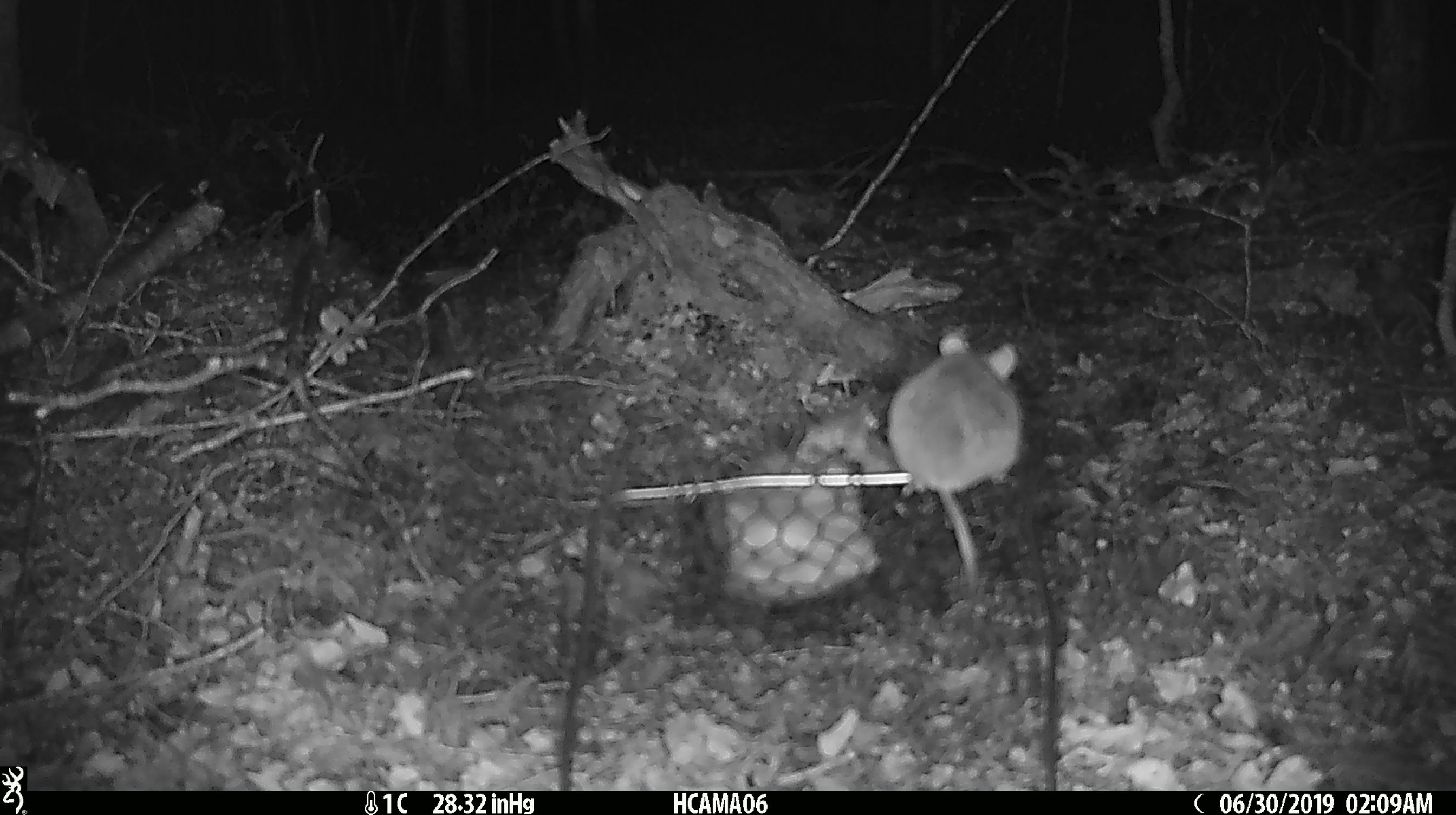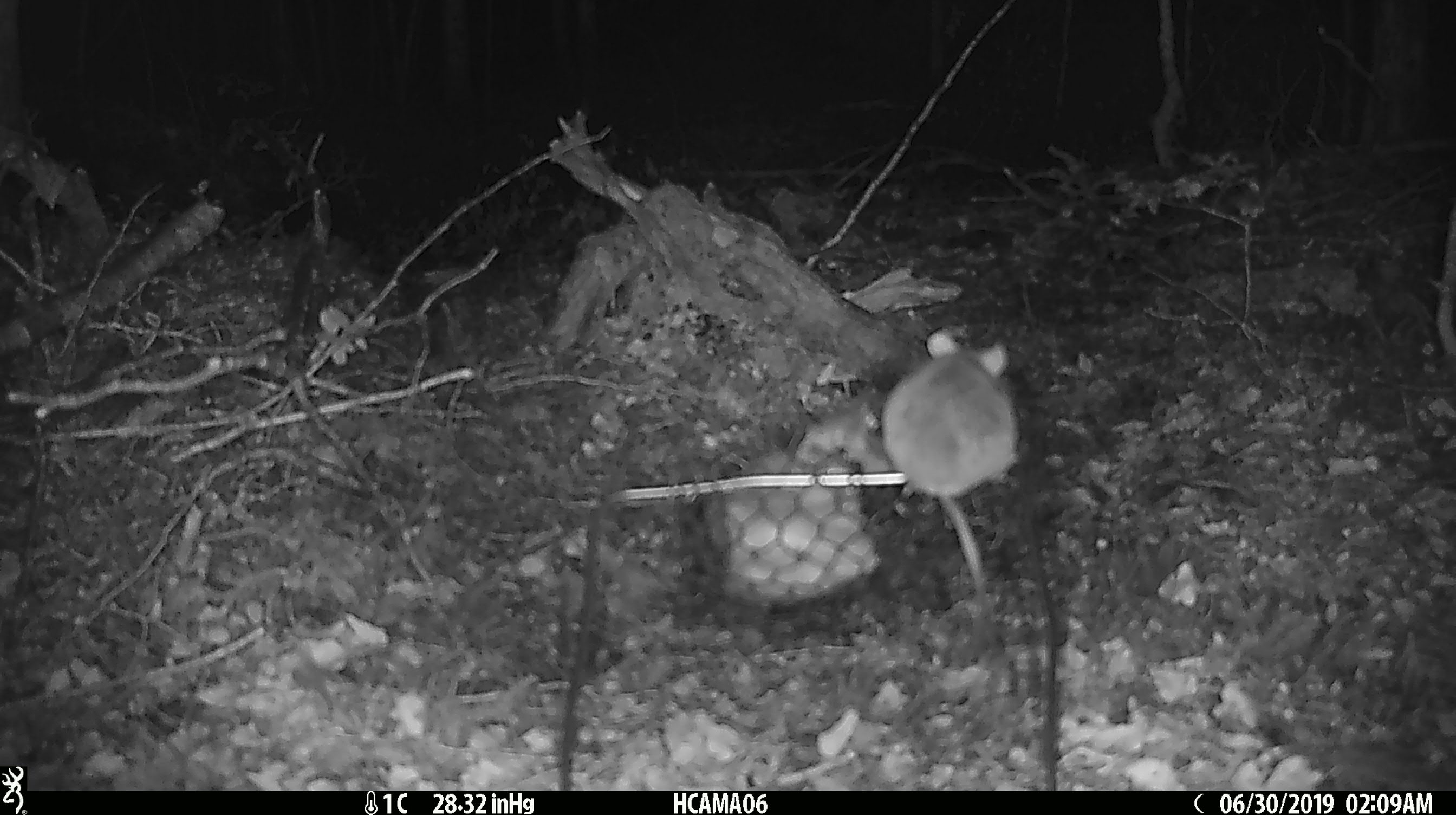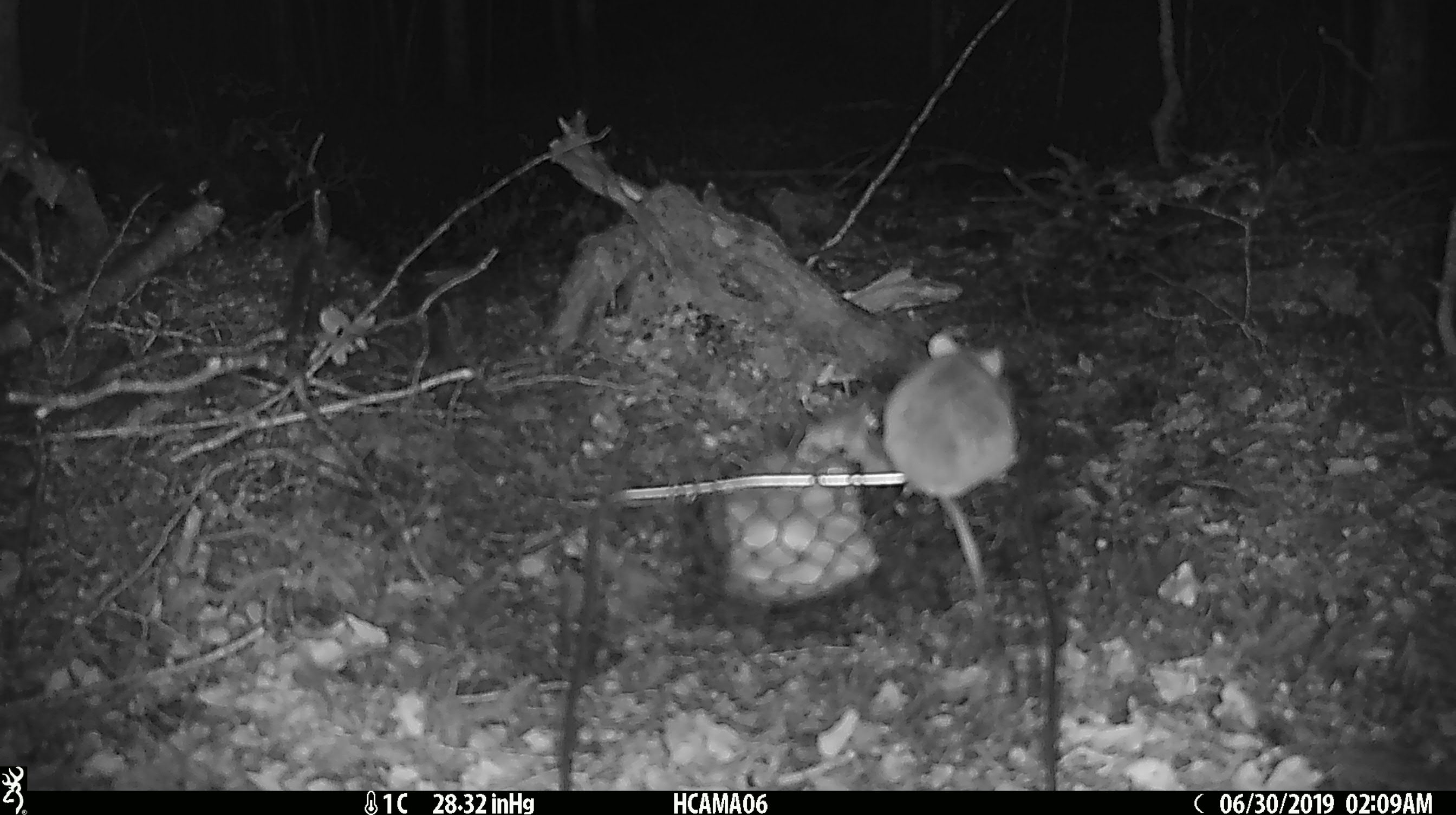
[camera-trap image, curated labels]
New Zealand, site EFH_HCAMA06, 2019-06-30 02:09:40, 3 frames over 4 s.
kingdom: Animalia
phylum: Chordata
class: Mammalia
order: Rodentia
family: Muridae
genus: Mus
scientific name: Mus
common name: mouse